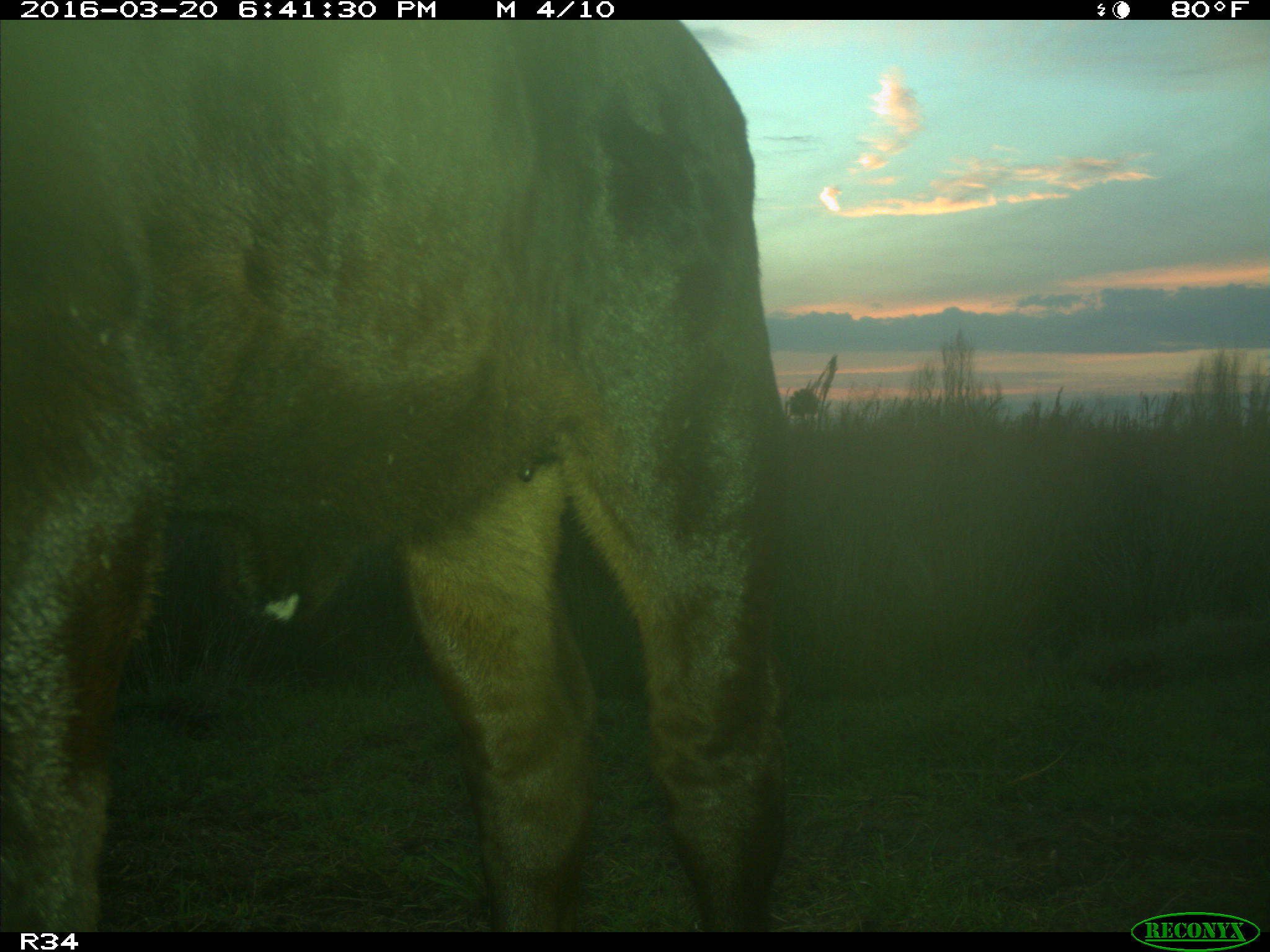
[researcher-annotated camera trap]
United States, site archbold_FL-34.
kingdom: Animalia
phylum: Chordata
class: Mammalia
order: Artiodactyla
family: Bovidae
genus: Bos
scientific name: Bos taurus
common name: domestic cow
Bos taurus (domestic cow).